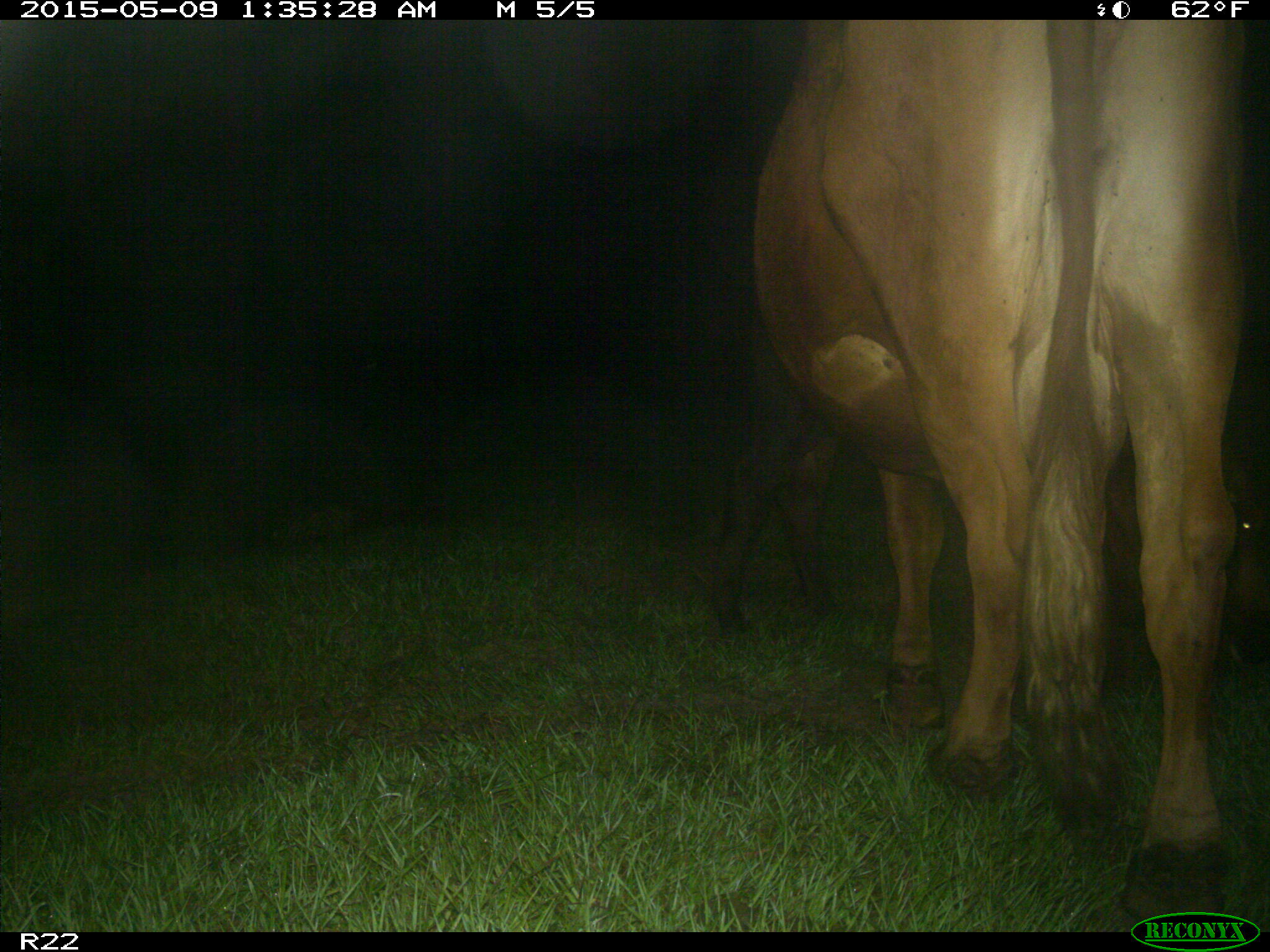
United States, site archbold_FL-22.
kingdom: Animalia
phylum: Chordata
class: Mammalia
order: Artiodactyla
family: Bovidae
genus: Bos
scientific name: Bos taurus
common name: domestic cow